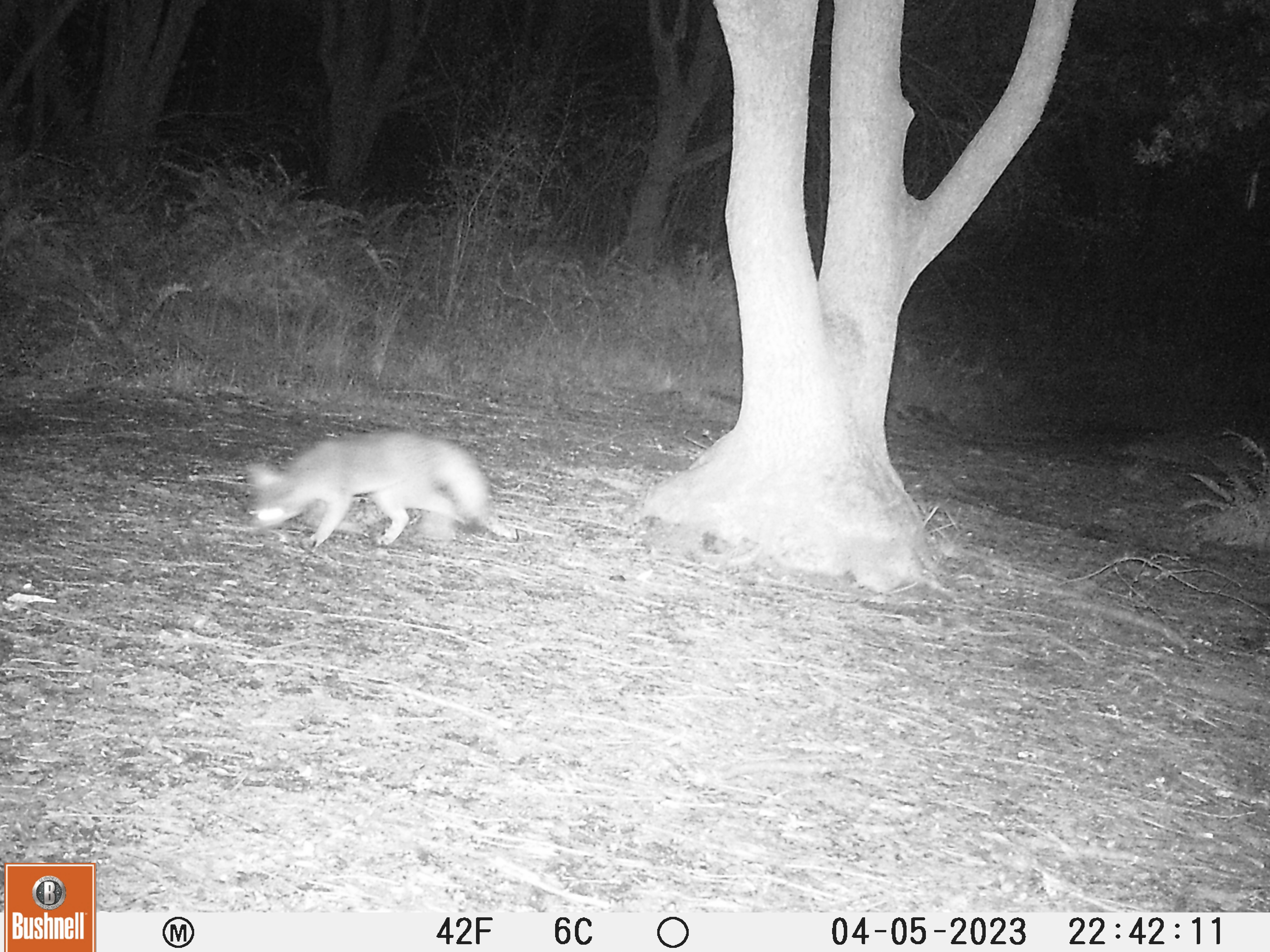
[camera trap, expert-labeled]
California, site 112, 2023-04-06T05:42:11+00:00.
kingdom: Animalia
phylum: Chordata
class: Mammalia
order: Carnivora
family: Canidae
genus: Urocyon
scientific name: Urocyon cinereoargenteus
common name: gray fox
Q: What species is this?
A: Gray fox (Urocyon cinereoargenteus).